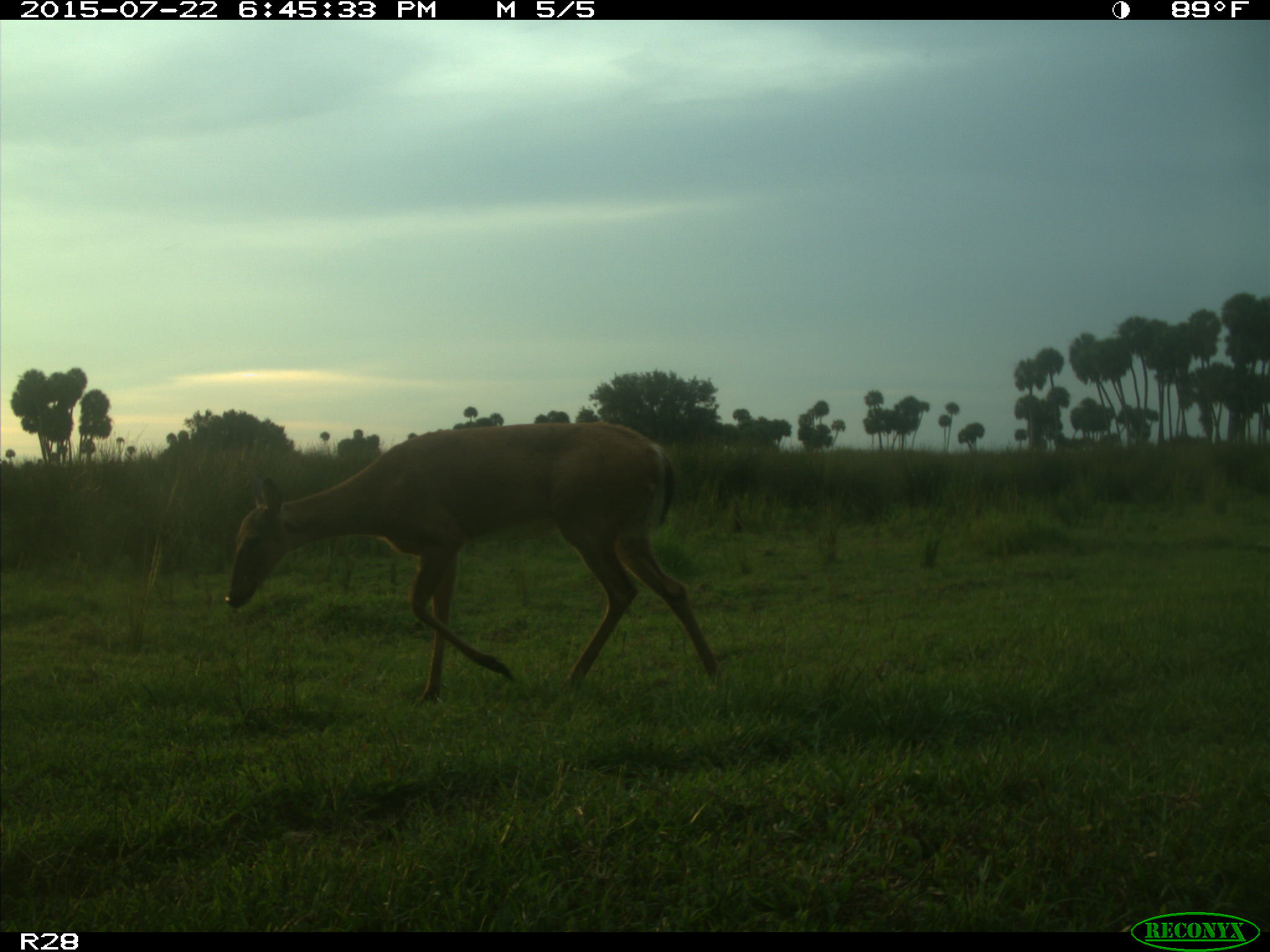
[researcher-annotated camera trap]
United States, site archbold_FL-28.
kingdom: Animalia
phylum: Chordata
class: Mammalia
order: Artiodactyla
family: Cervidae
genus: Odocoileus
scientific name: Odocoileus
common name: deer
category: unidentified deer